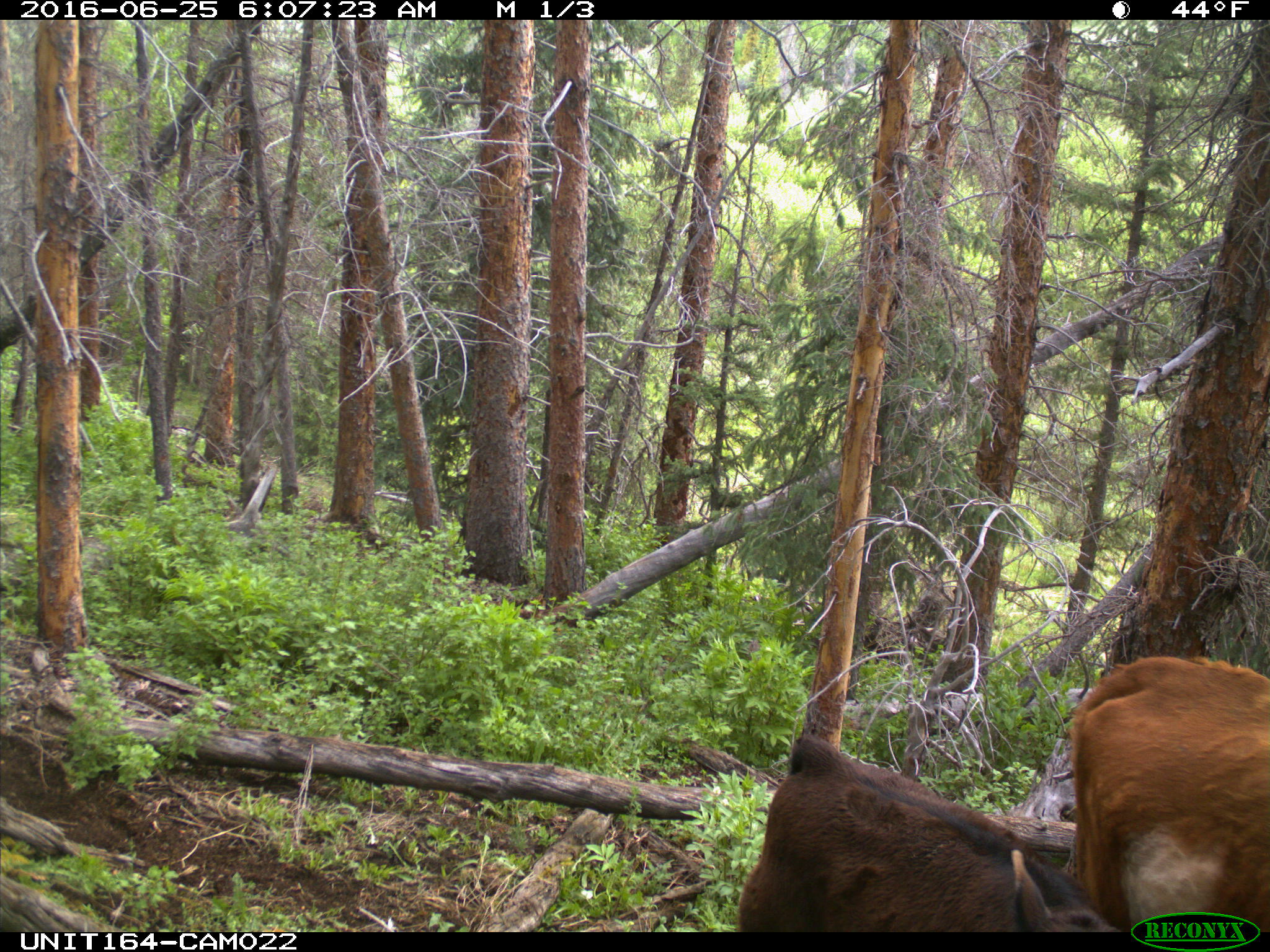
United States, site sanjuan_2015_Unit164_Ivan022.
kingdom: Animalia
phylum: Chordata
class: Mammalia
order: Artiodactyla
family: Bovidae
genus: Bos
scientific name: Bos taurus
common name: domestic cow